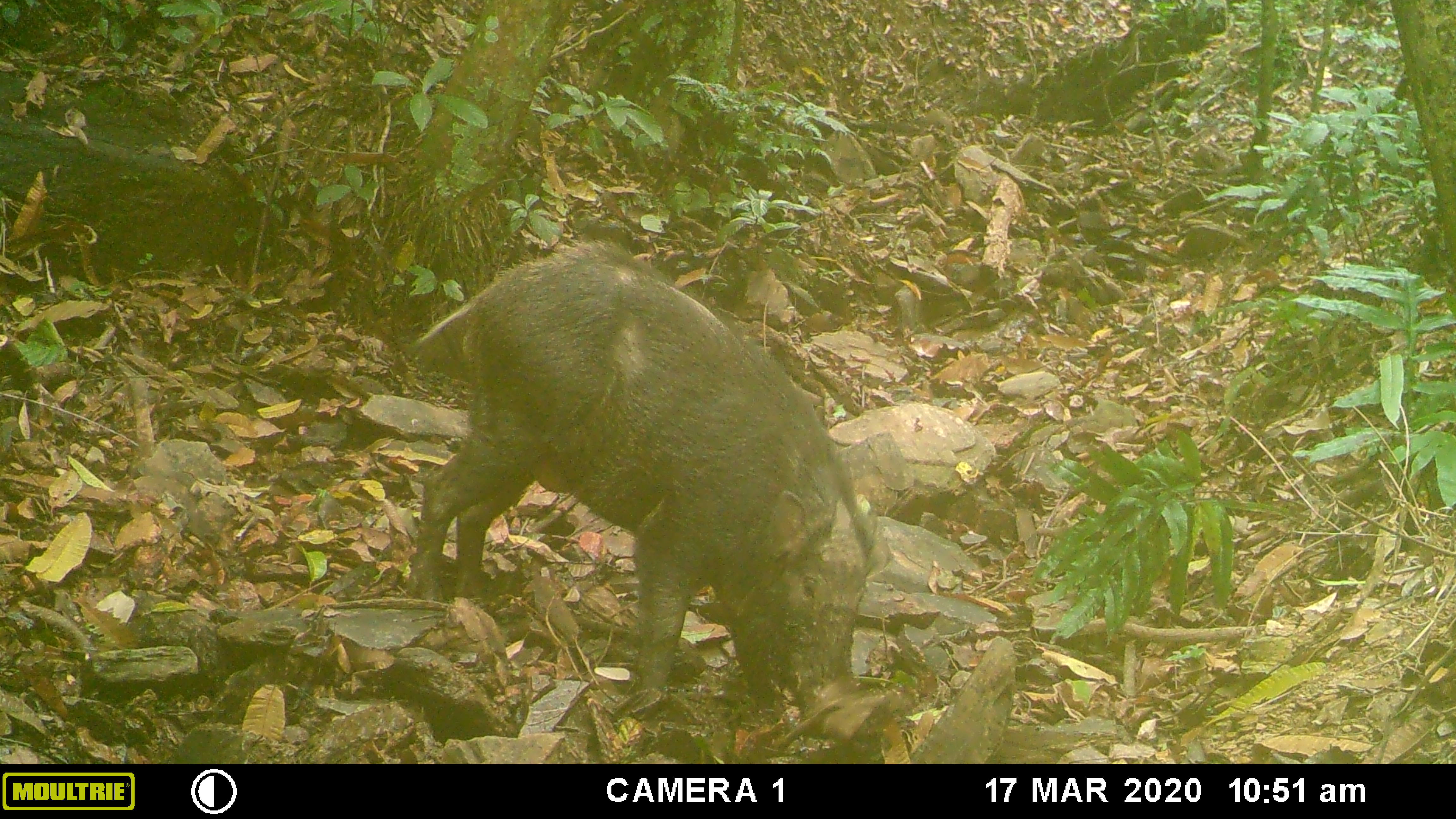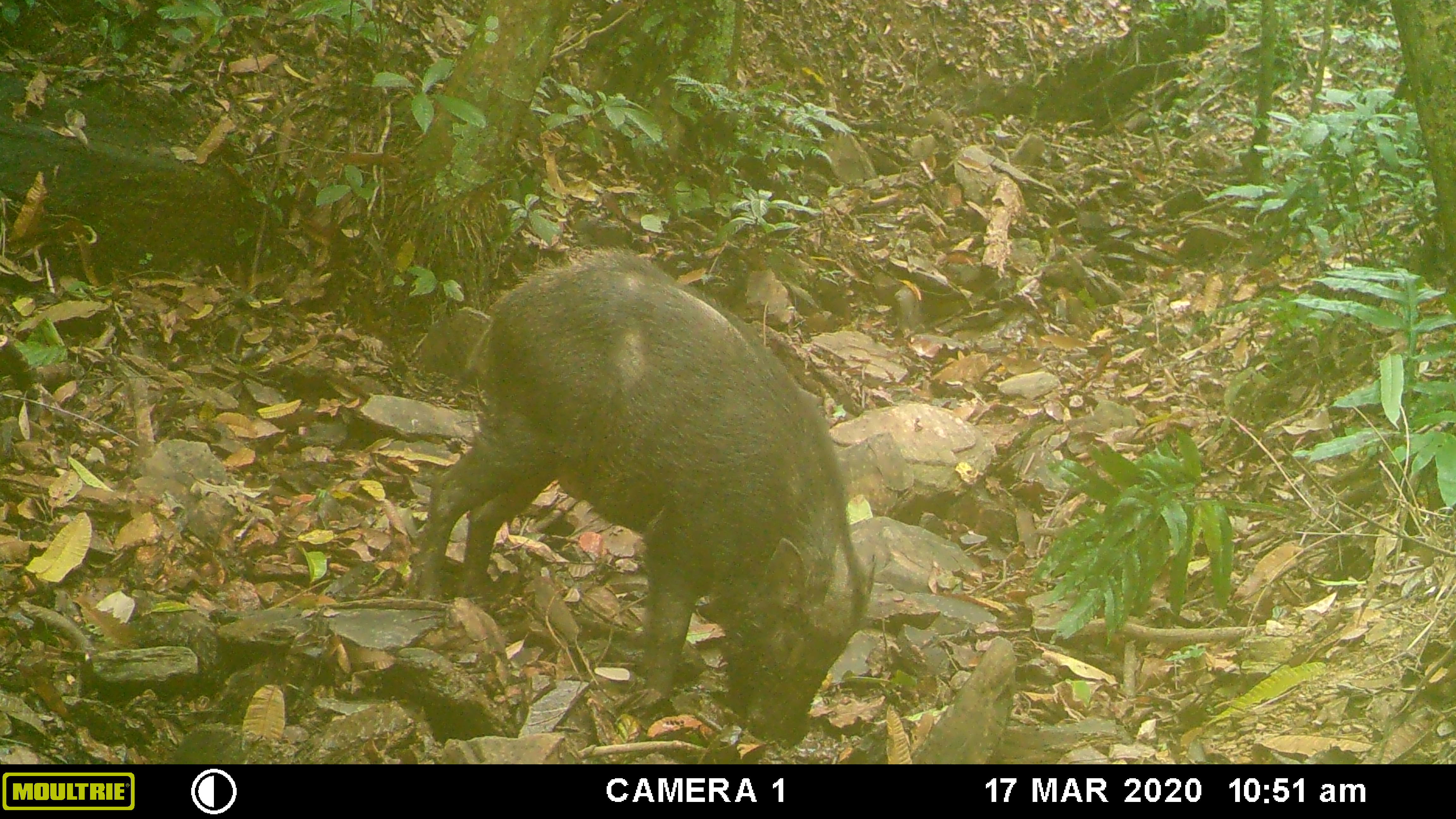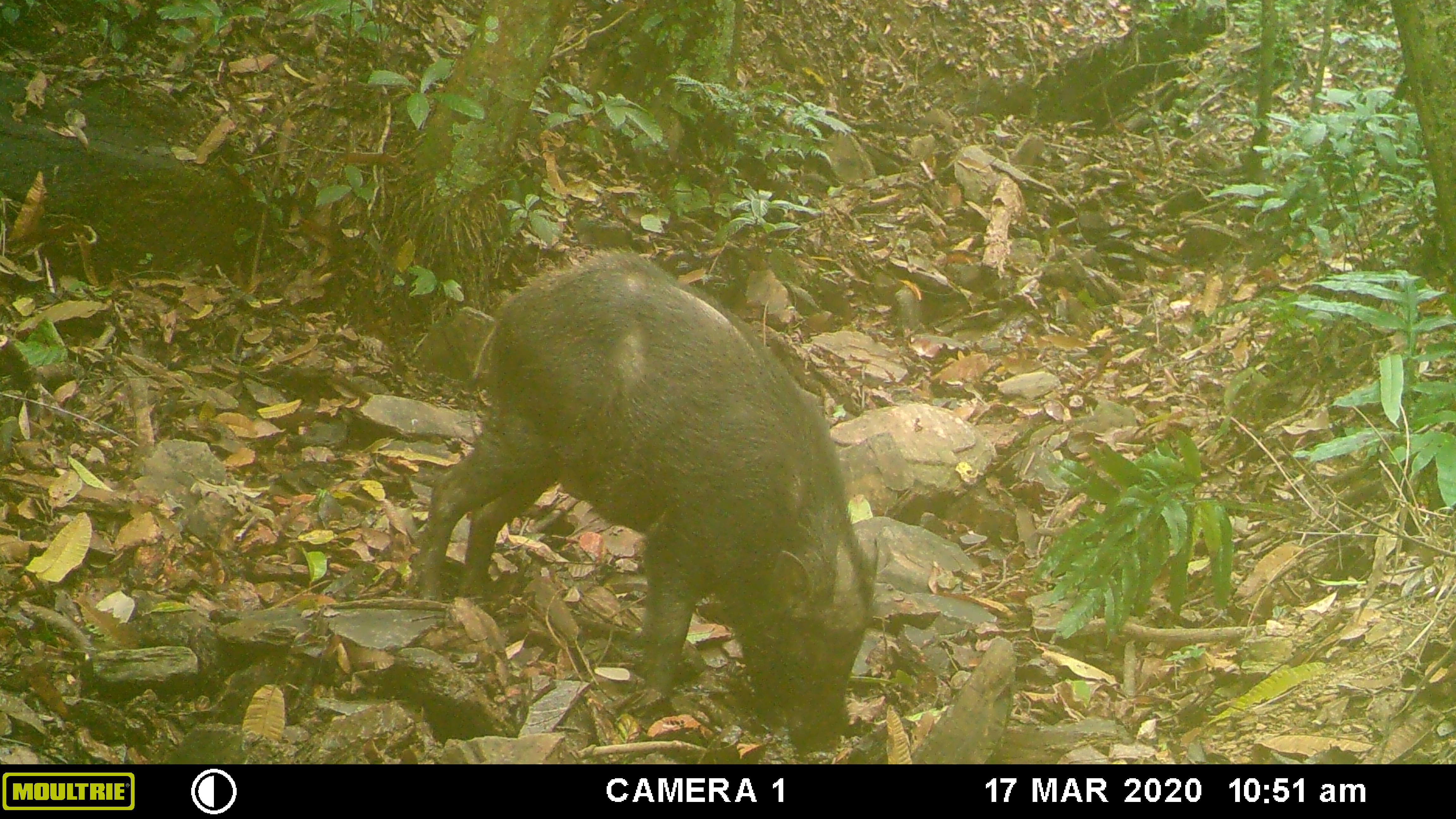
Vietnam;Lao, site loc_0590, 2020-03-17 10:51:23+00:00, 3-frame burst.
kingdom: Animalia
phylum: Chordata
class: Mammalia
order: Artiodactyla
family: Suidae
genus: Sus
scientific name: Sus scrofa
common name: eurasian wild pig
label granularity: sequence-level